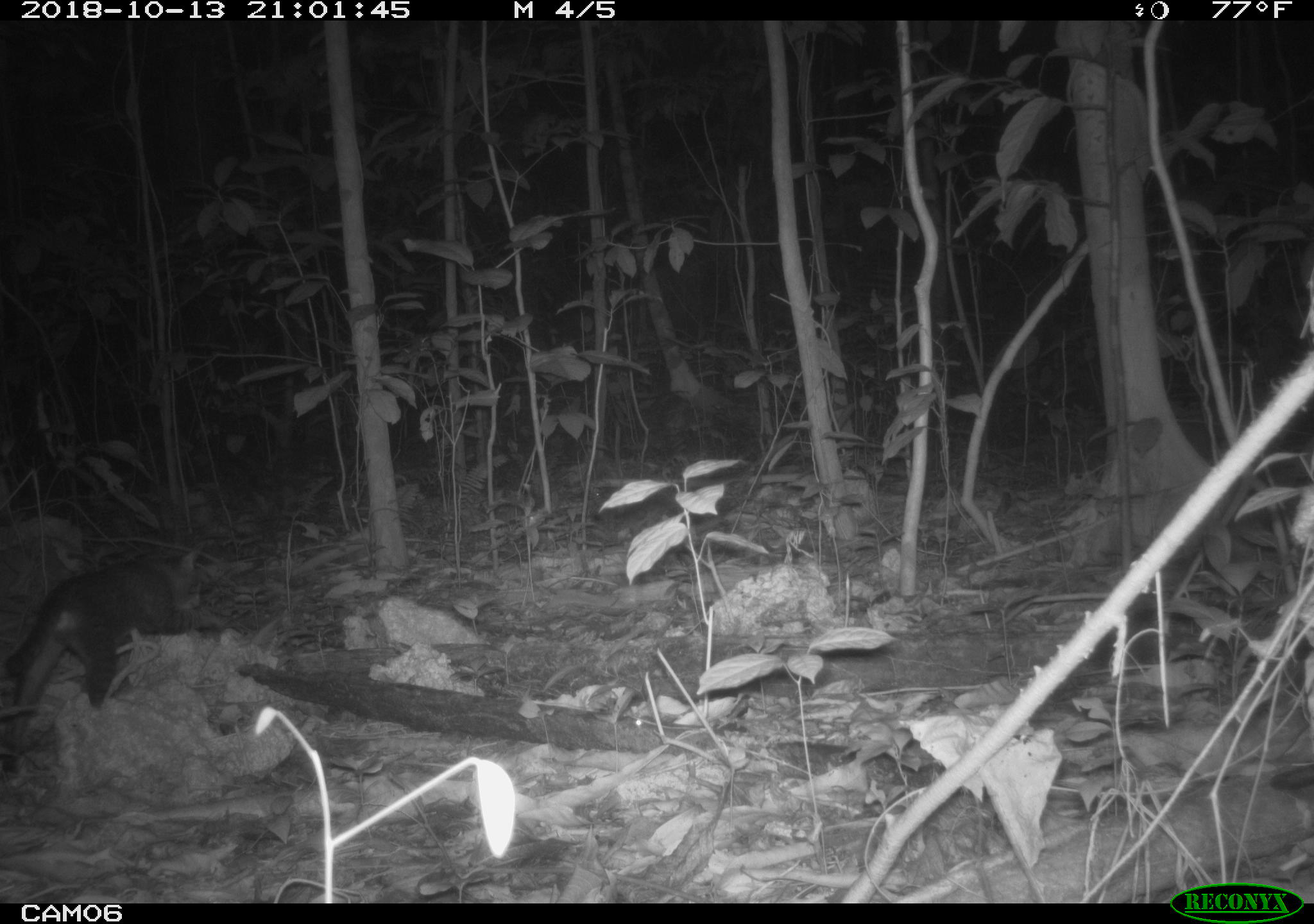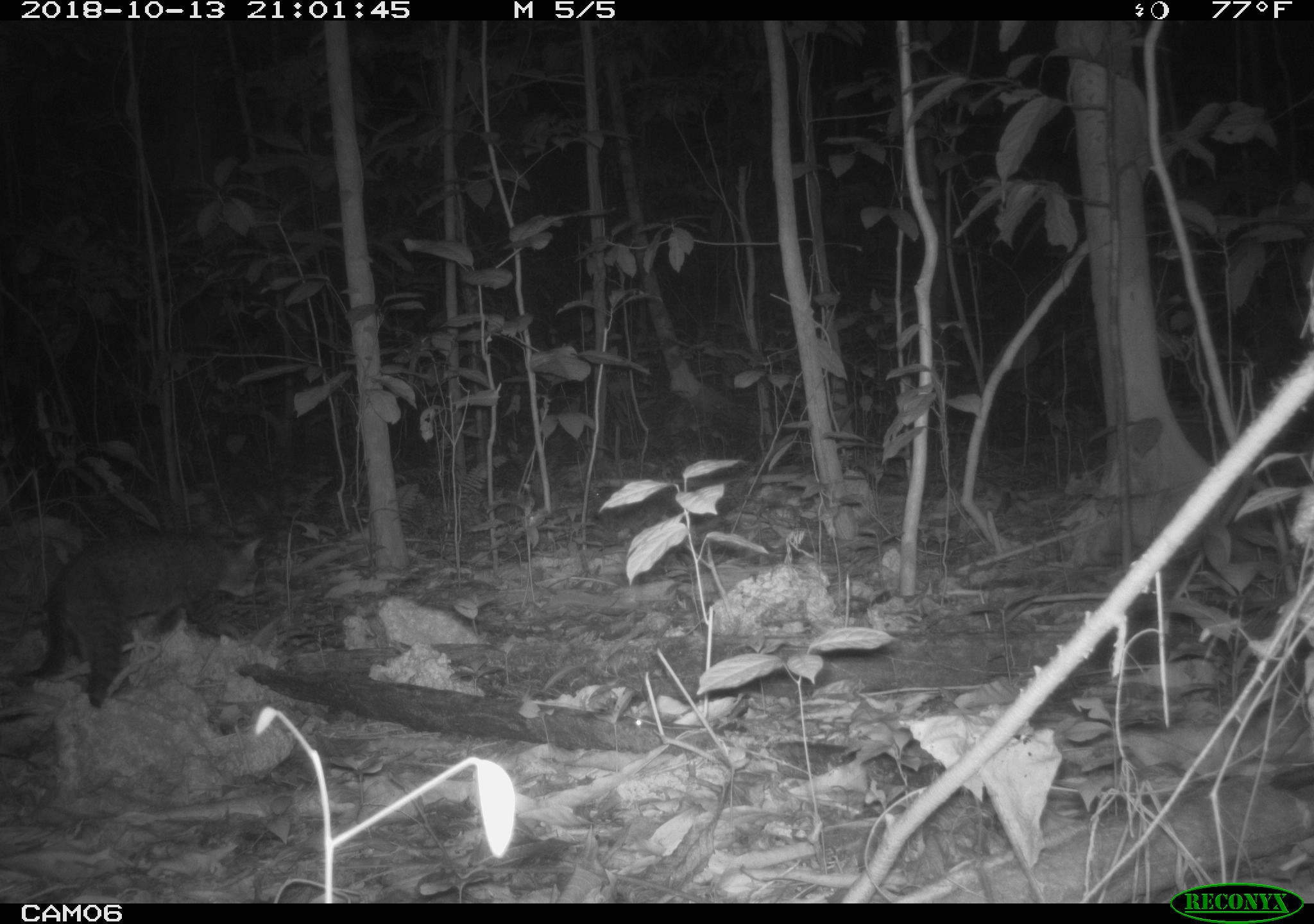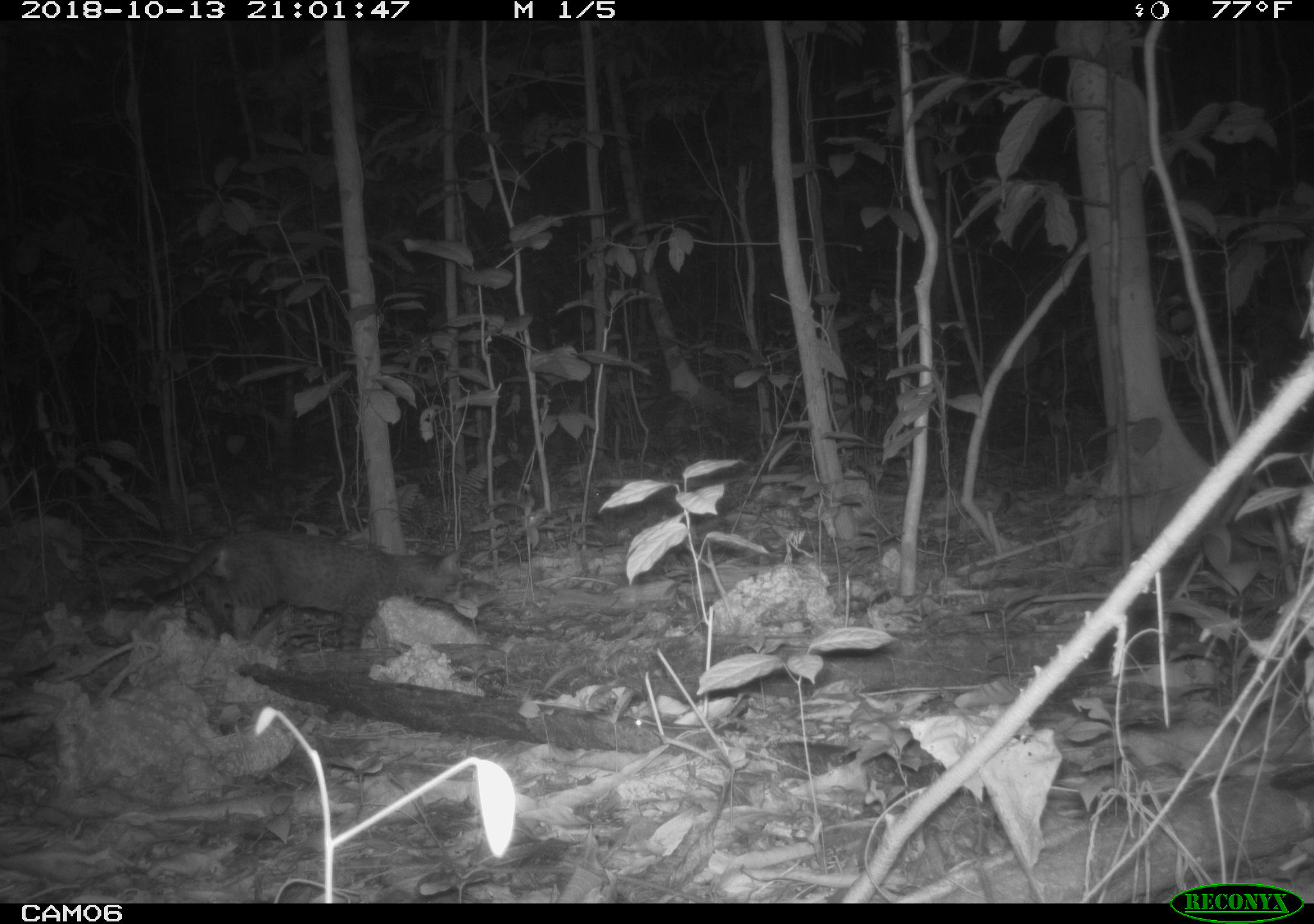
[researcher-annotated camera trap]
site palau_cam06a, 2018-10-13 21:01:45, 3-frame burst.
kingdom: Animalia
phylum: Chordata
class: Mammalia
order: Carnivora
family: Felidae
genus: Felis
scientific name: Felis catus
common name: cat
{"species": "cat (Felis catus)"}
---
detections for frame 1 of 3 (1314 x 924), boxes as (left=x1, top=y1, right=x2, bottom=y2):
cat: (left=4, top=544, right=208, bottom=748)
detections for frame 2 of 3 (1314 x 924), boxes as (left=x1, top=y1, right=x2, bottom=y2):
cat: (left=16, top=515, right=277, bottom=717)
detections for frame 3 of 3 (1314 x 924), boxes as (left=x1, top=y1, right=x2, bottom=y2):
cat: (left=103, top=527, right=473, bottom=651)